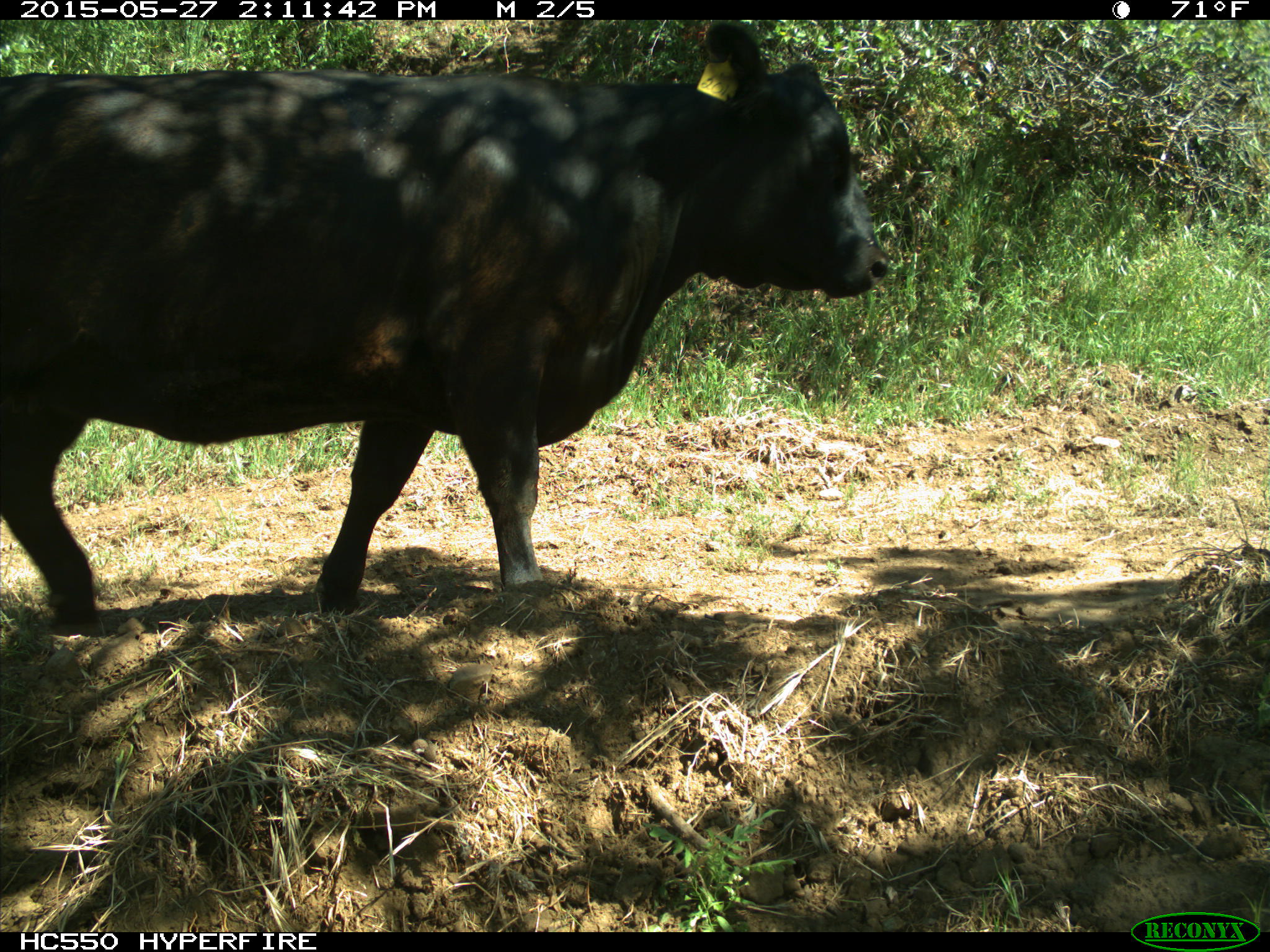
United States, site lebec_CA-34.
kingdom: Animalia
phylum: Chordata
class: Mammalia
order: Artiodactyla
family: Bovidae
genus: Bos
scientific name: Bos taurus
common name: domestic cow